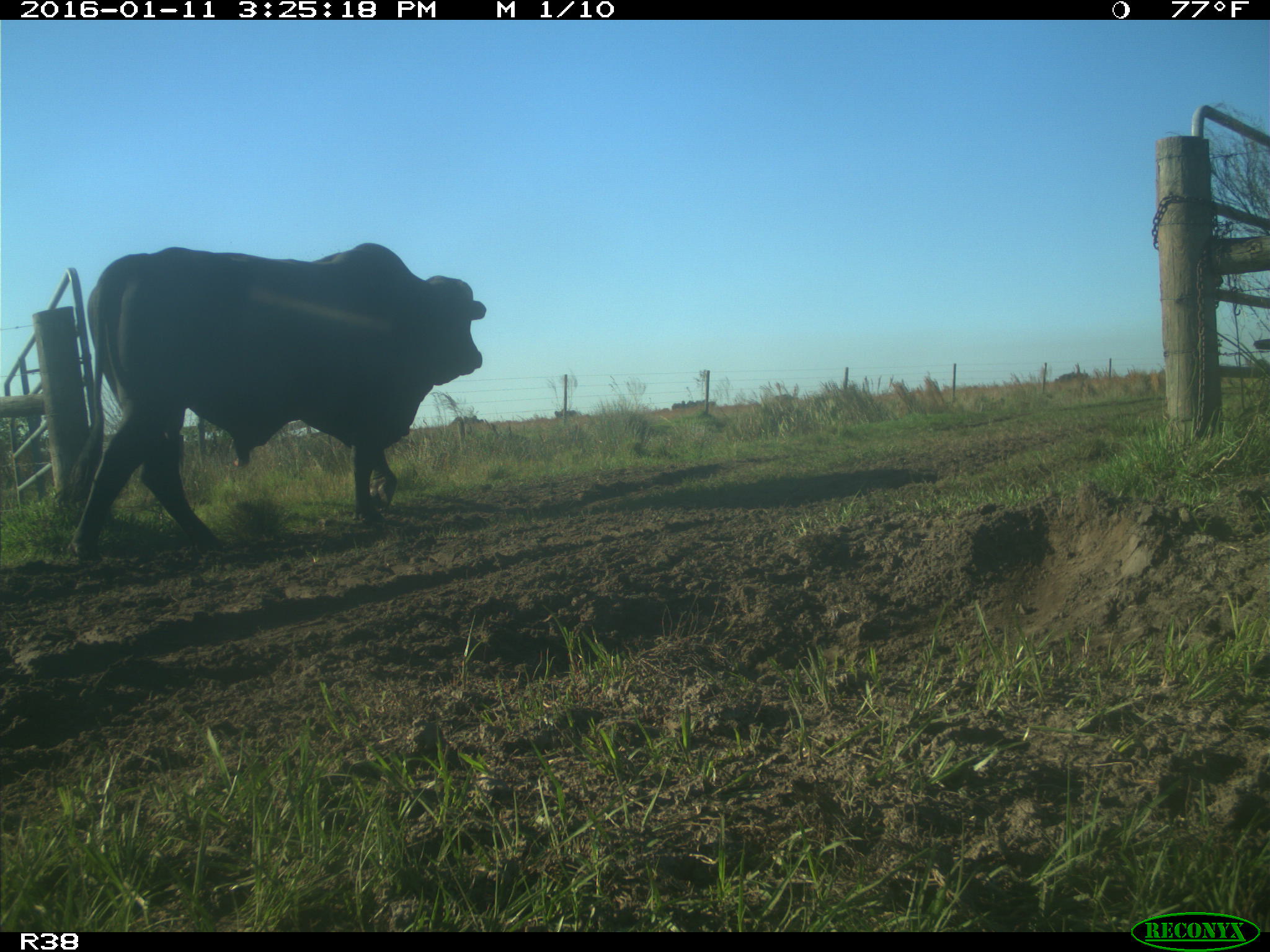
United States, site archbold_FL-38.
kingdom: Animalia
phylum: Chordata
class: Mammalia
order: Artiodactyla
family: Bovidae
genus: Bos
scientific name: Bos taurus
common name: domestic cow